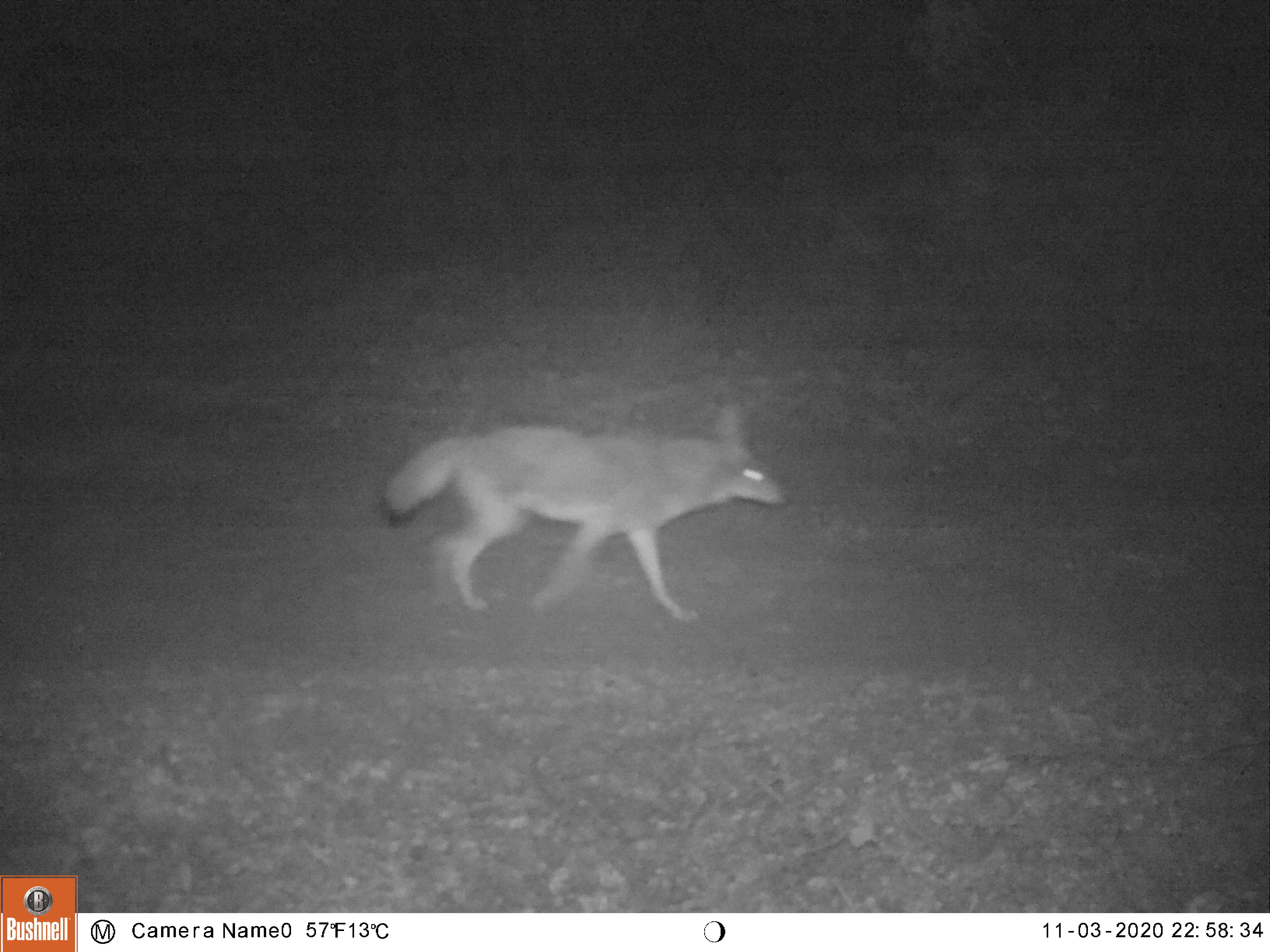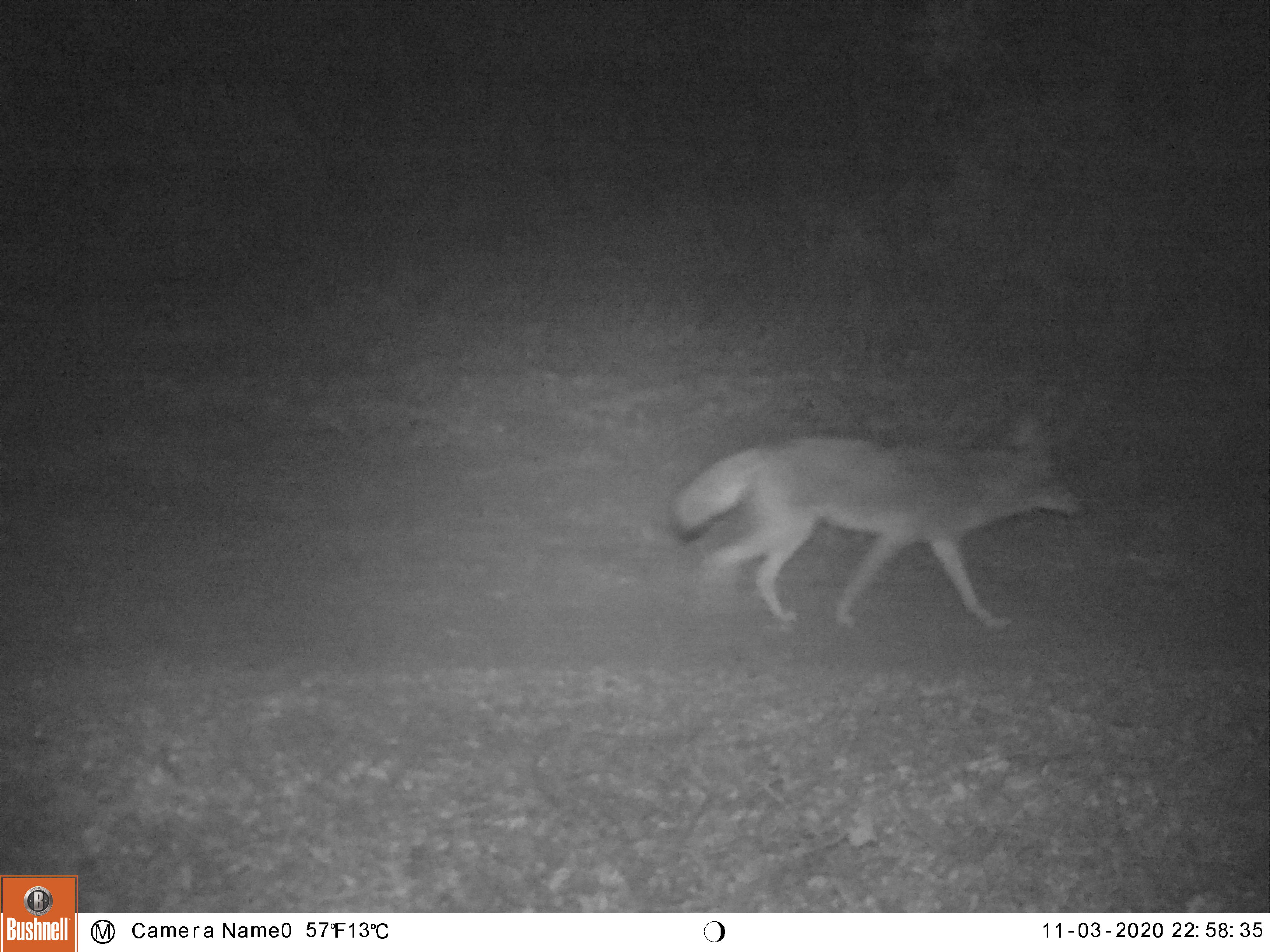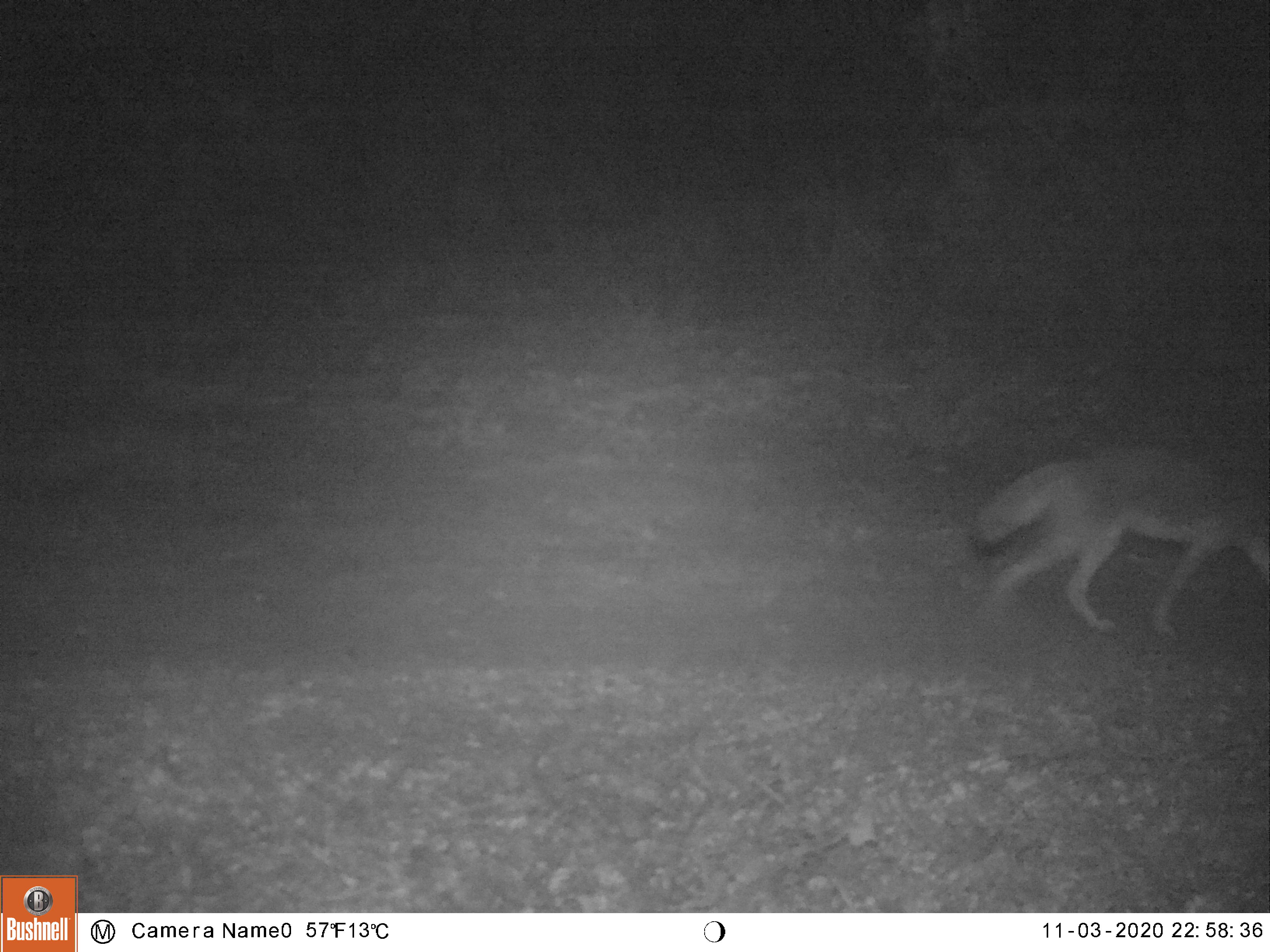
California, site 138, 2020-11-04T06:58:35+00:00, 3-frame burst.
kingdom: Animalia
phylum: Chordata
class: Mammalia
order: Carnivora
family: Canidae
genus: Canis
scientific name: Canis latrans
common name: coyote